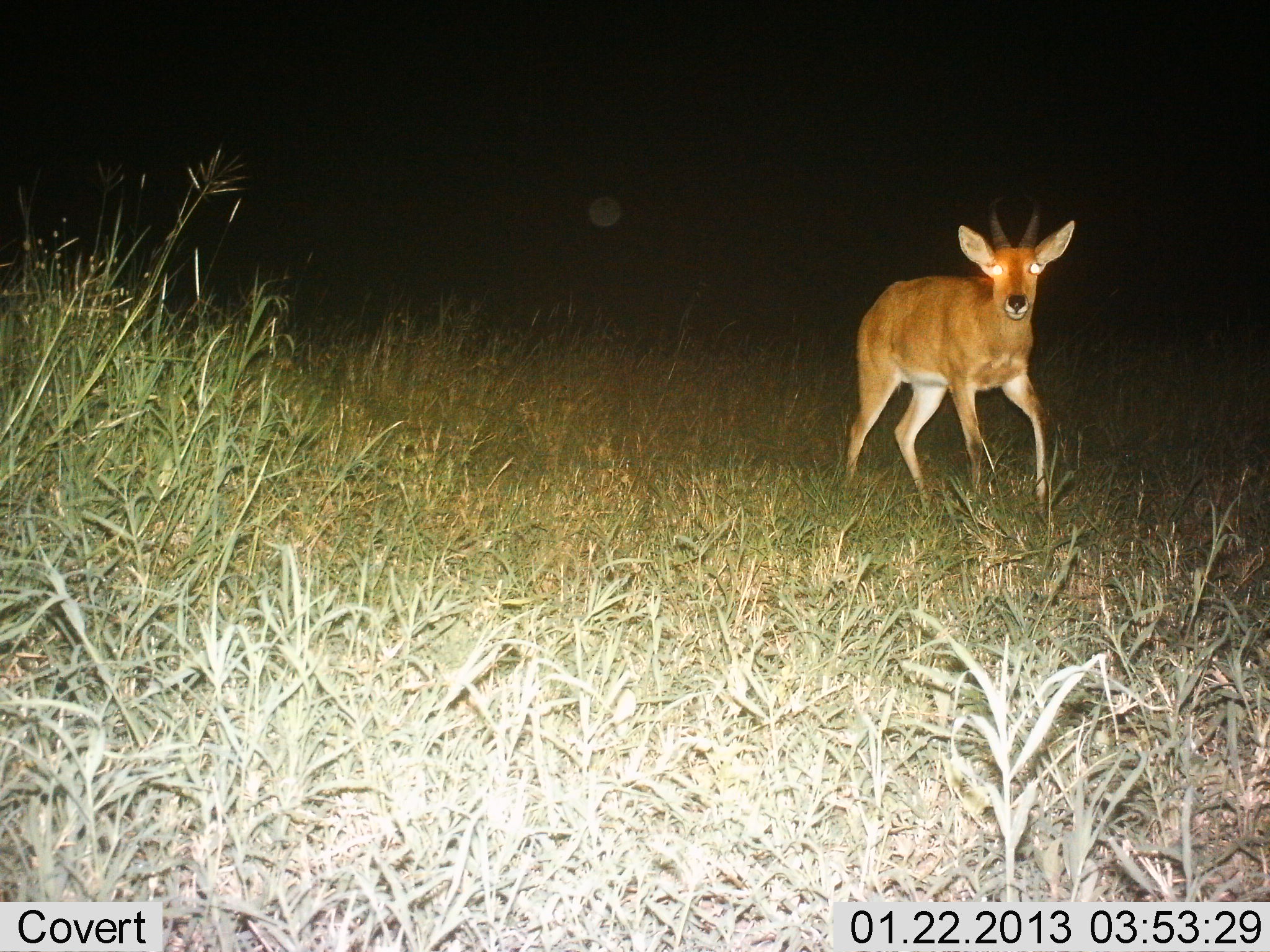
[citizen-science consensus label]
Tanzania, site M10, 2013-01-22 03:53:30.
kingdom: Animalia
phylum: Chordata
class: Mammalia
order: Artiodactyla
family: Bovidae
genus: Redunca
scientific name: Redunca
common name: reedbuck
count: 1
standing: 42%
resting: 0%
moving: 58%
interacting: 0%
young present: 0%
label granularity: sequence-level